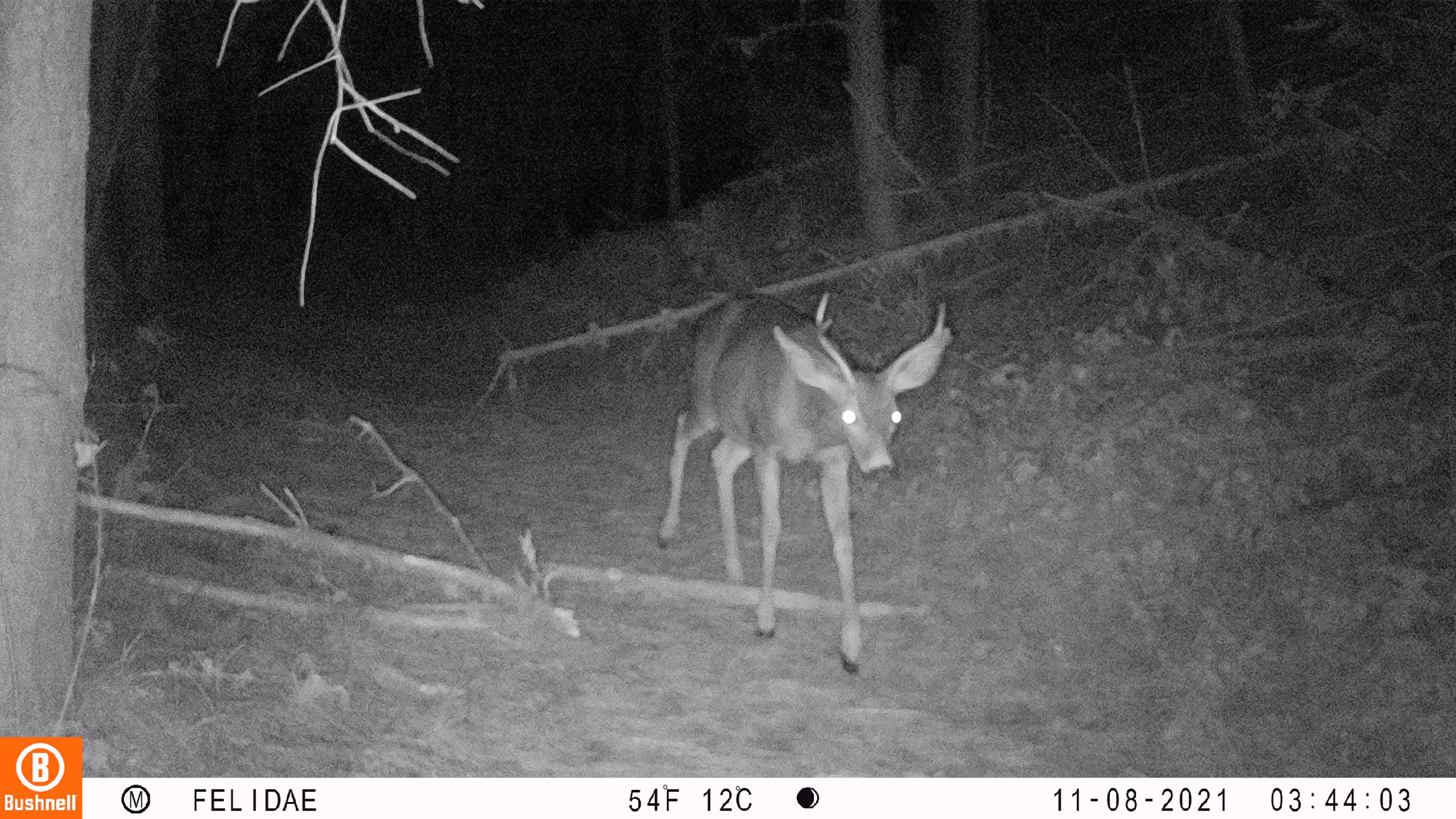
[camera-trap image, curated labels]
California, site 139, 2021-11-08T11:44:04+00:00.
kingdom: Animalia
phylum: Chordata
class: Mammalia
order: Artiodactyla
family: Cervidae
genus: Odocoileus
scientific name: Odocoileus hemionus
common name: mule deer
Mule deer (Odocoileus hemionus).